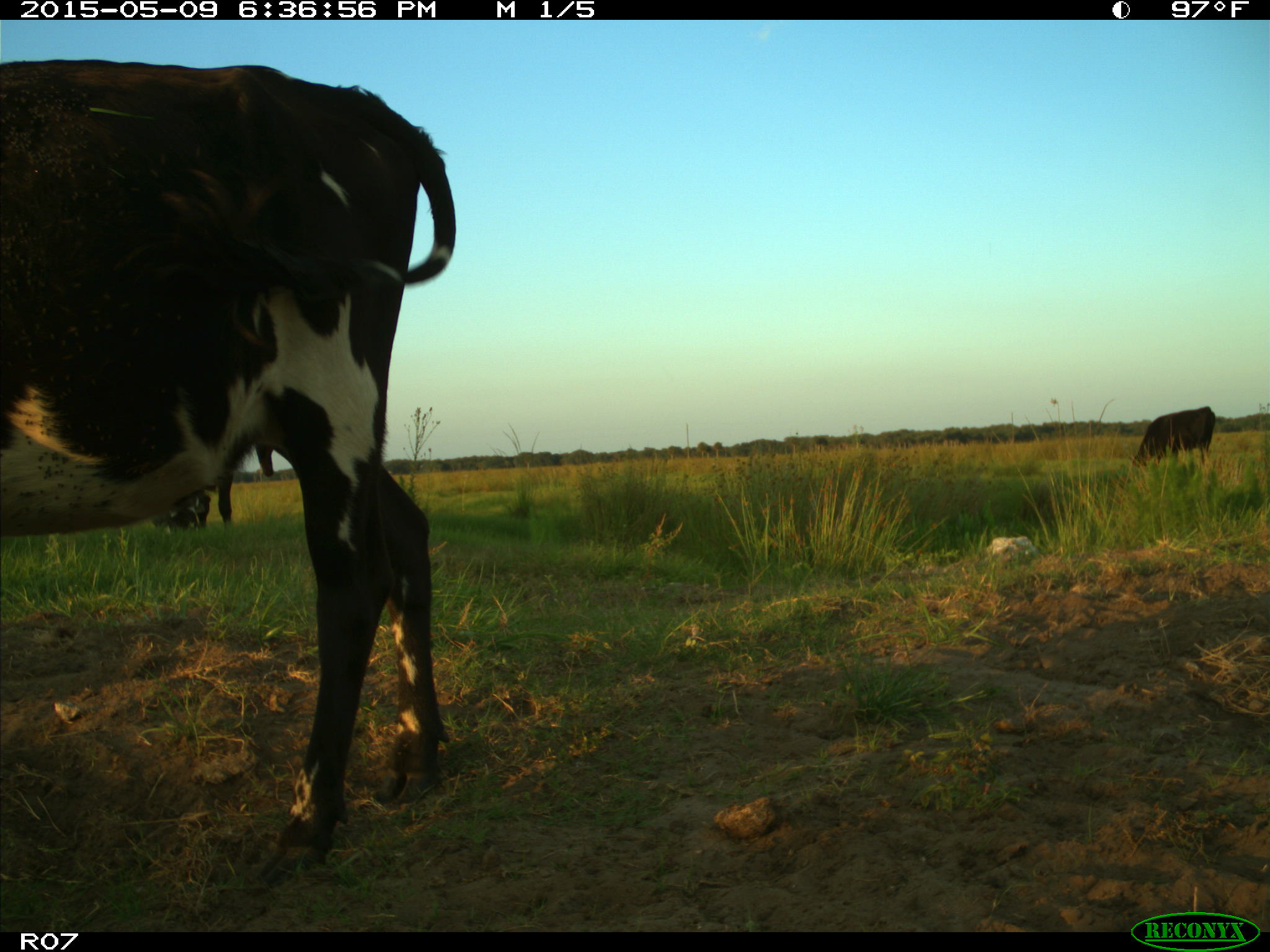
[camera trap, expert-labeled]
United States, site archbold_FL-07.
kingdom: Animalia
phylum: Chordata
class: Mammalia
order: Artiodactyla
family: Bovidae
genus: Bos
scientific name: Bos taurus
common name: domestic cow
Bos taurus (domestic cow).